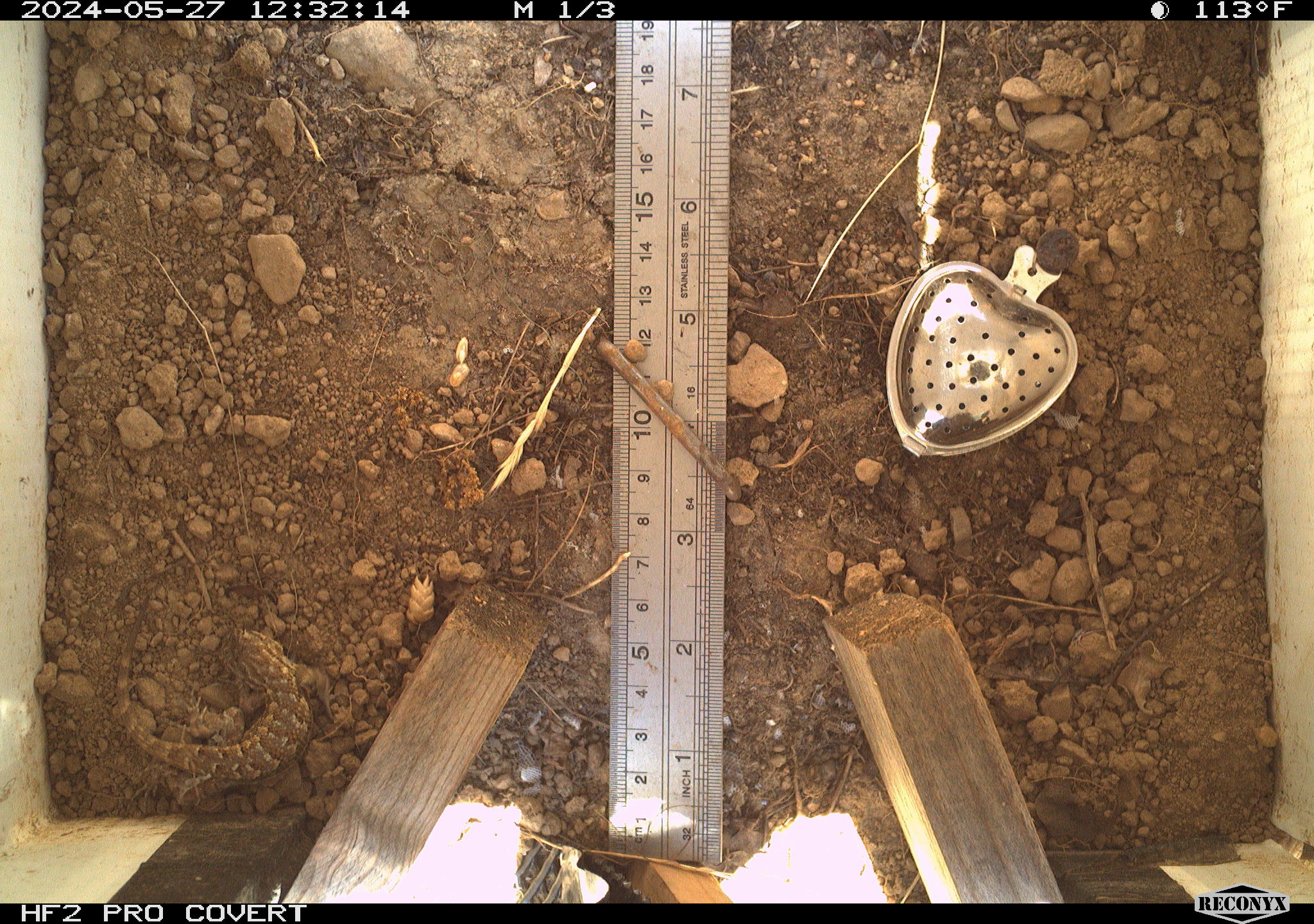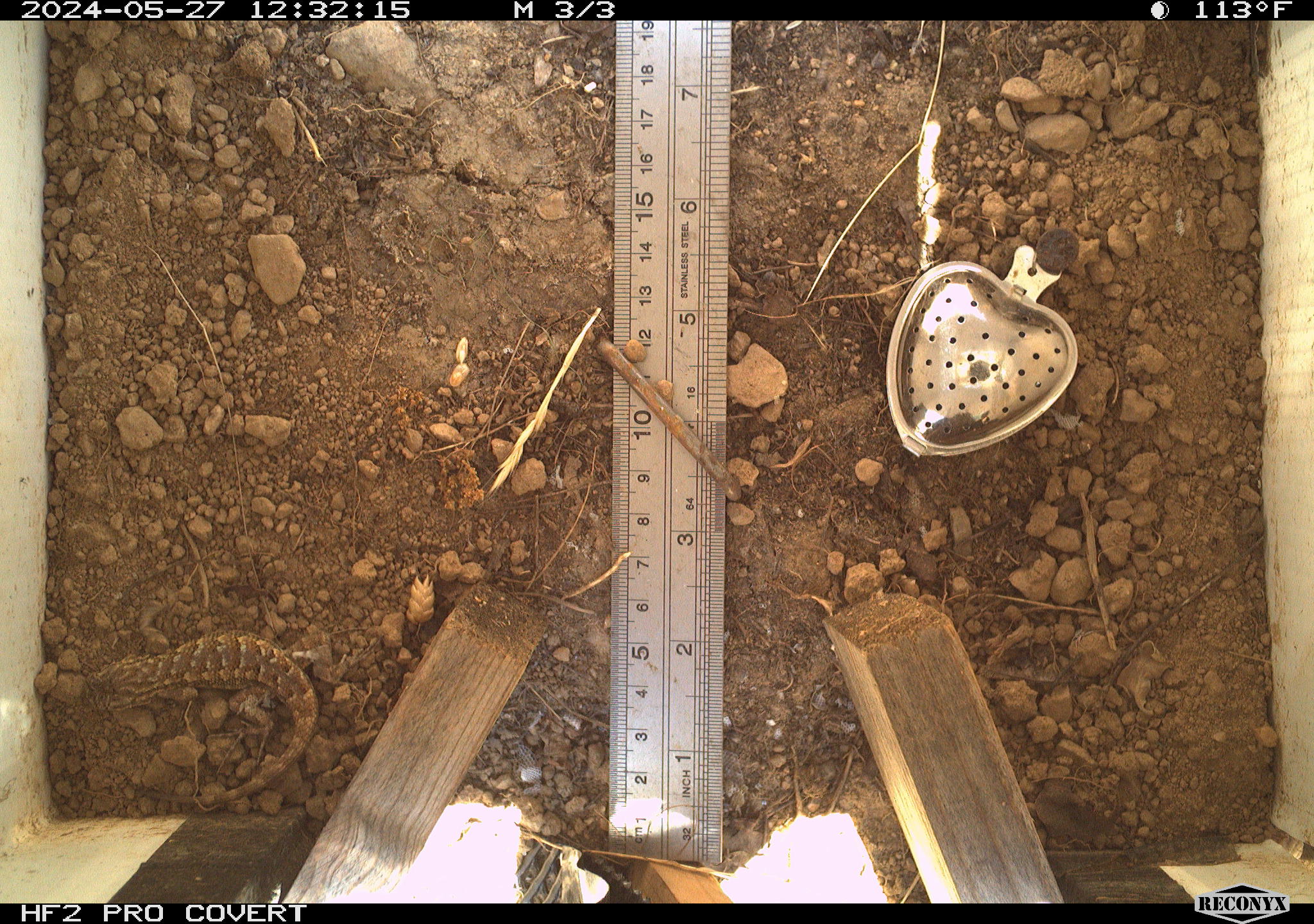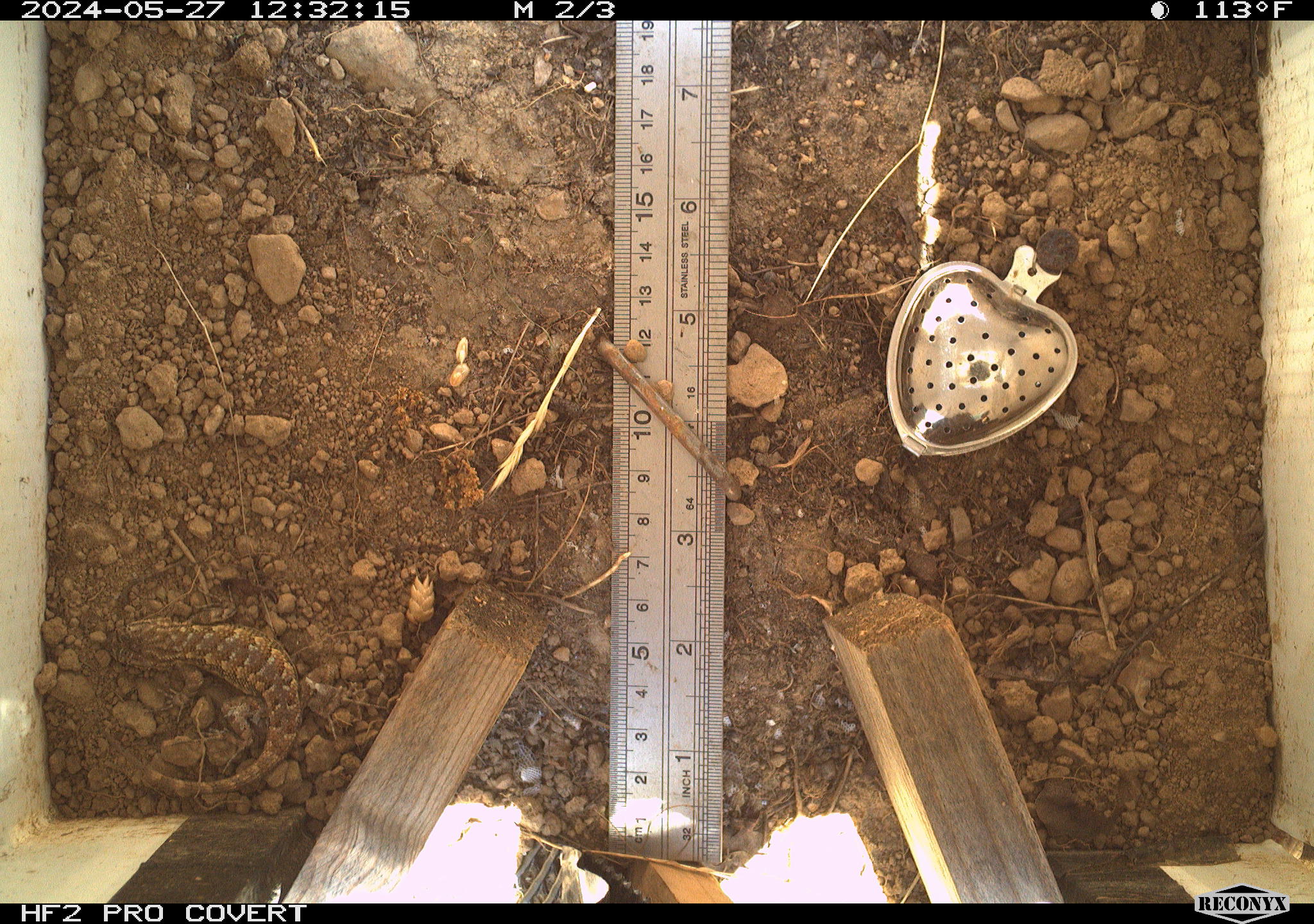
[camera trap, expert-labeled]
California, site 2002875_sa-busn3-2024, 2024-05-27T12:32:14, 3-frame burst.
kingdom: Animalia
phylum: Chordata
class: Reptilia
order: Squamata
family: Phrynosomatidae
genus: Sceloporus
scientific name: Sceloporus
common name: spiny lizards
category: sceloporus species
Sceloporus species (spiny lizards) (Sceloporus).